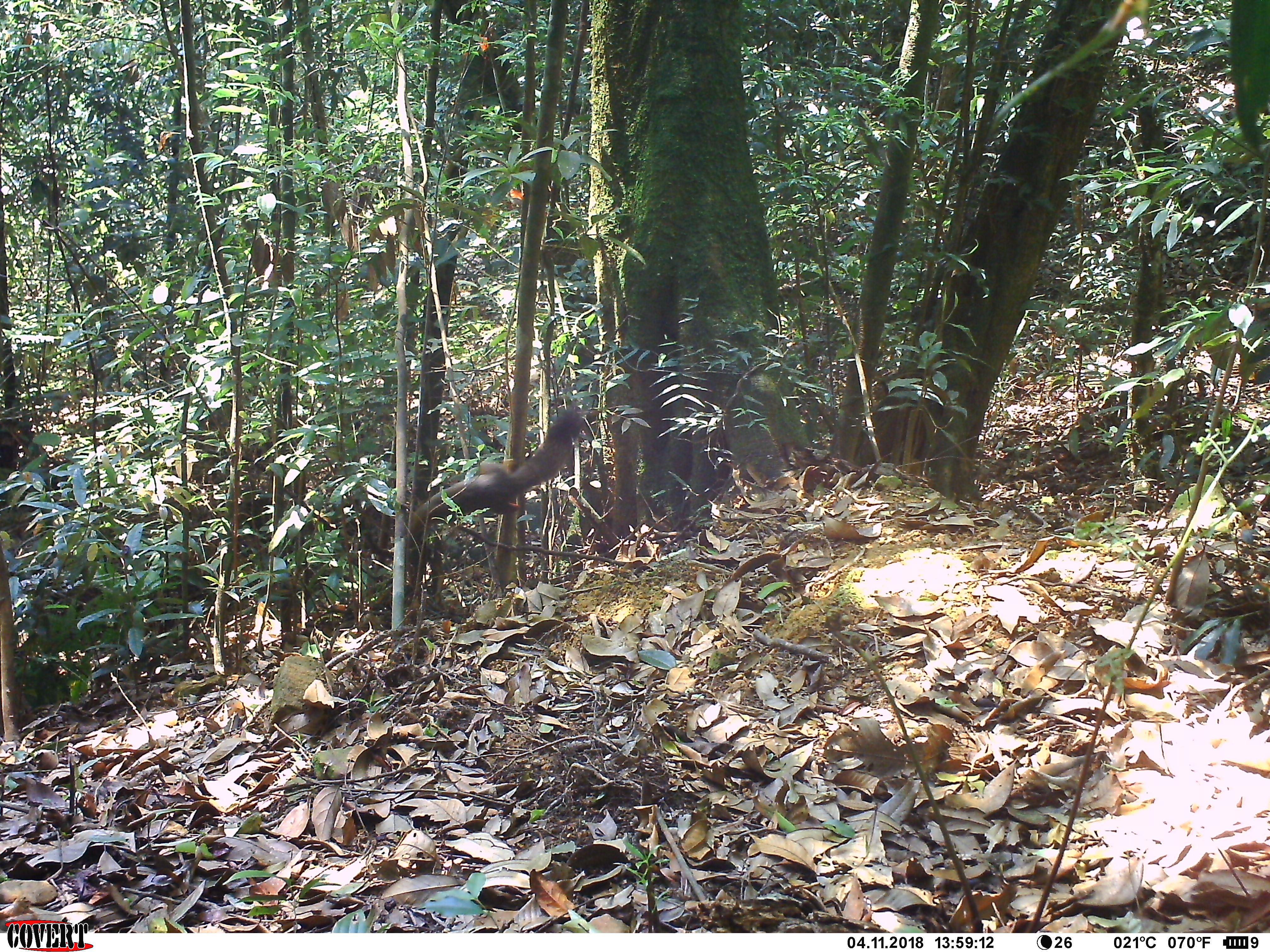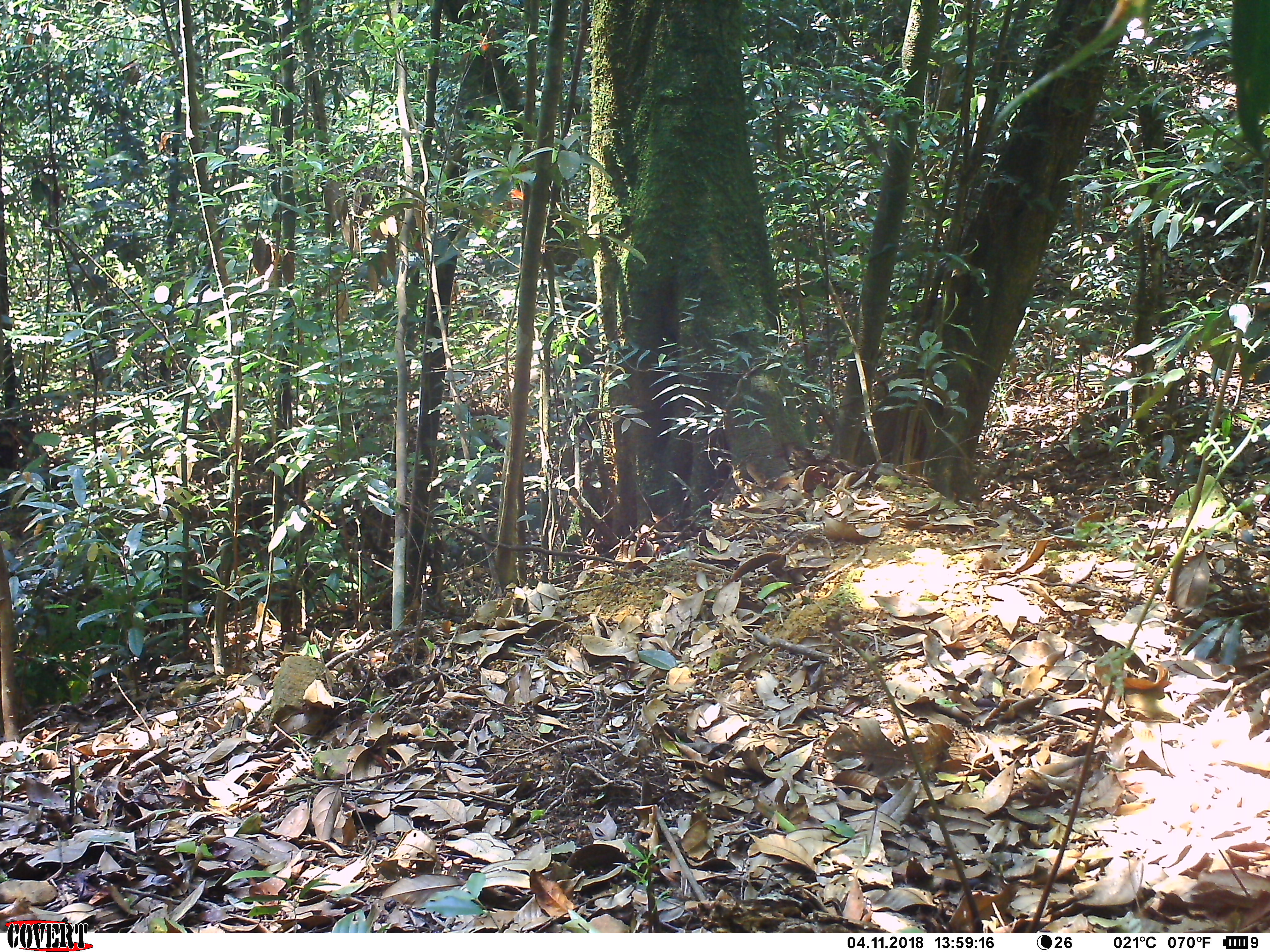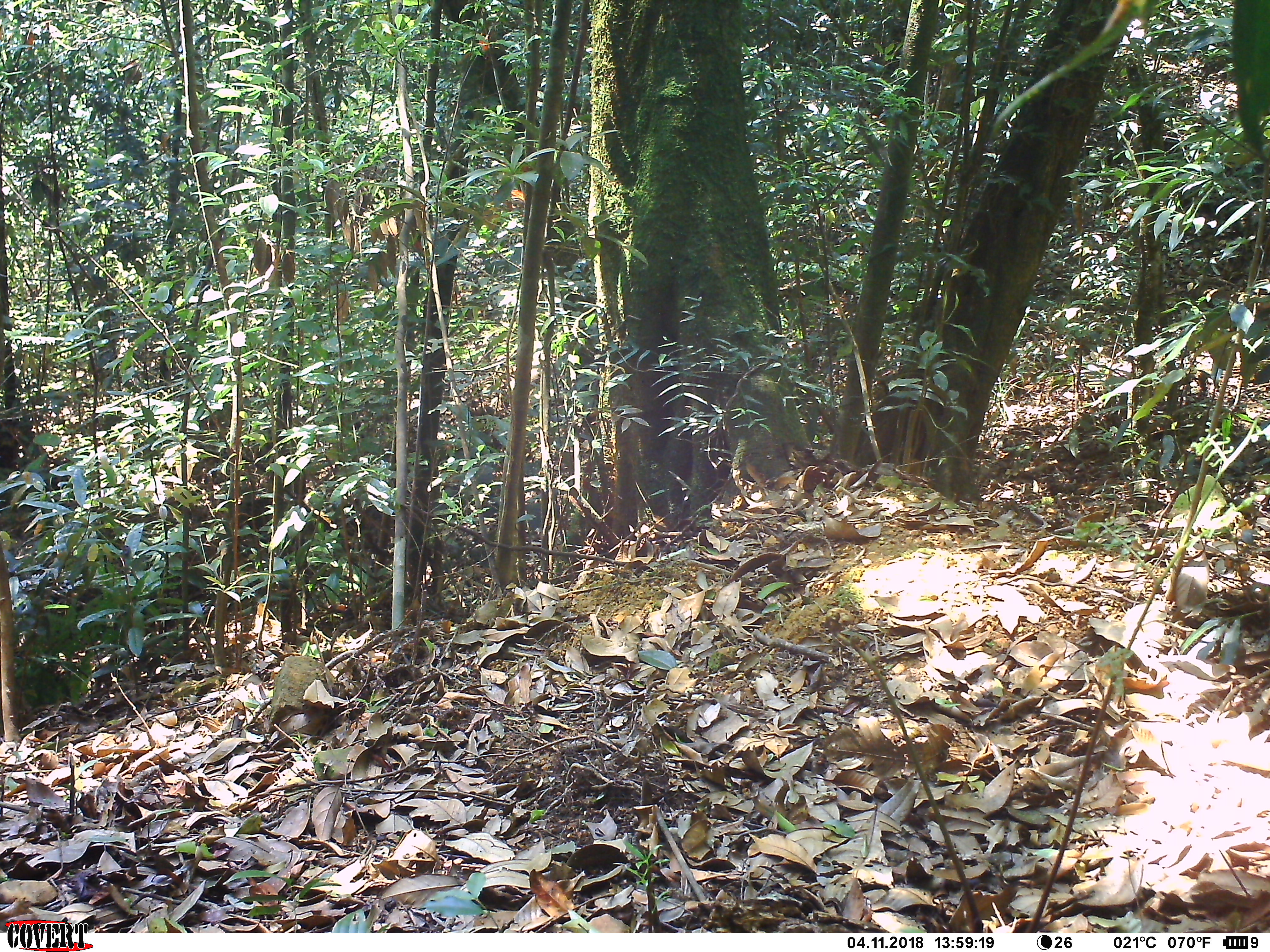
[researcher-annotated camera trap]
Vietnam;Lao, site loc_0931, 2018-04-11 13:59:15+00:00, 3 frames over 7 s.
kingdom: Animalia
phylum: Chordata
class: Mammalia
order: Rodentia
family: Sciuridae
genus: Sciurus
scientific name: Sciurus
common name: squirrel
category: unidentified squirrel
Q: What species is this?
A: Unidentified squirrel (squirrel) (Sciurus).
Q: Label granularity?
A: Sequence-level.